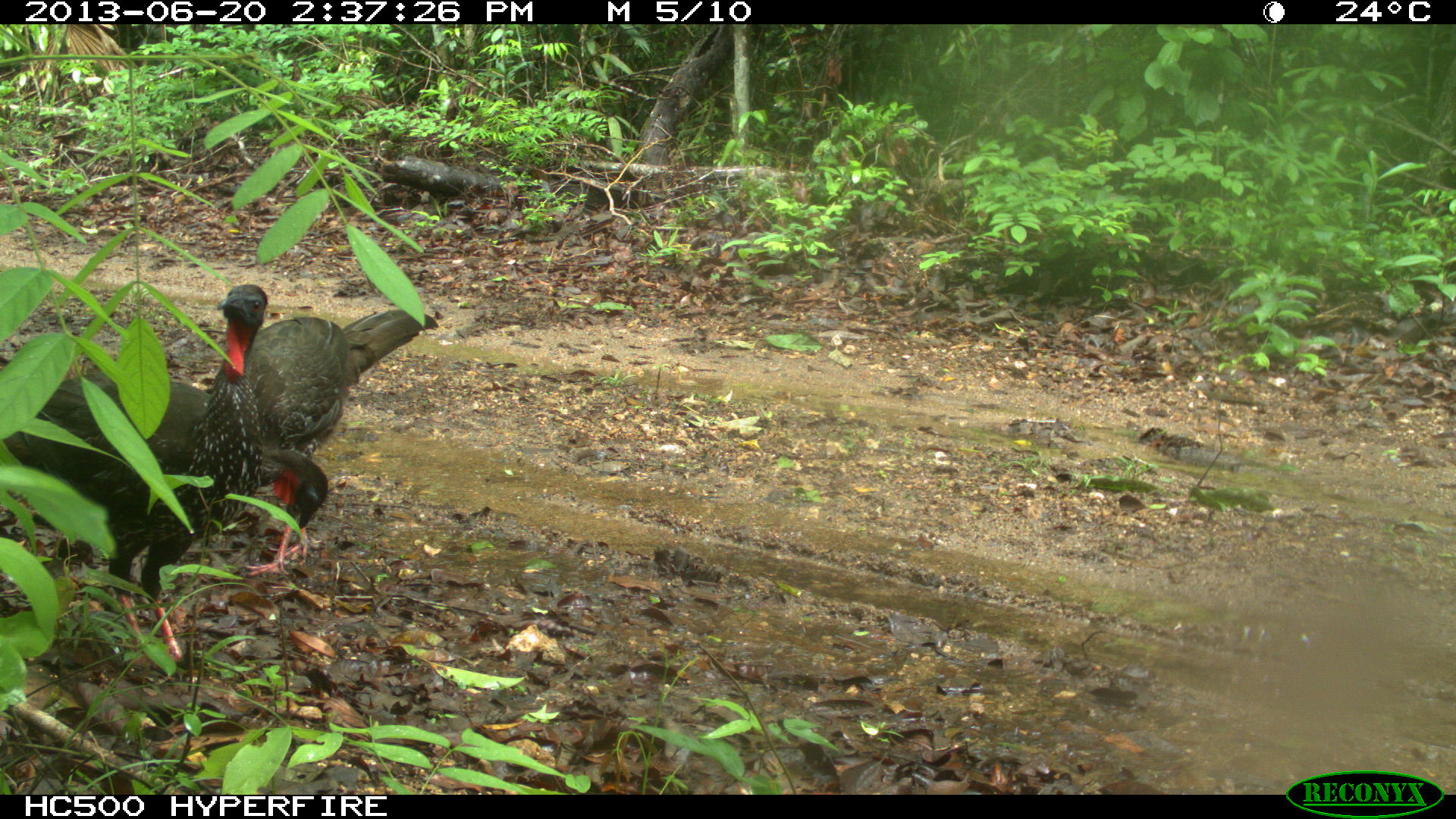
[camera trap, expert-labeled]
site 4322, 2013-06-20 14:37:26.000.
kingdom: Animalia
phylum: Chordata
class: Aves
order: Galliformes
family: Cracidae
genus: Penelope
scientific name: Penelope purpurascens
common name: crested guan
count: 2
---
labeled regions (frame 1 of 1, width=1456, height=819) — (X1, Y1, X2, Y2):
penelope purpurascens: (6, 281, 269, 664); (244, 308, 444, 577)